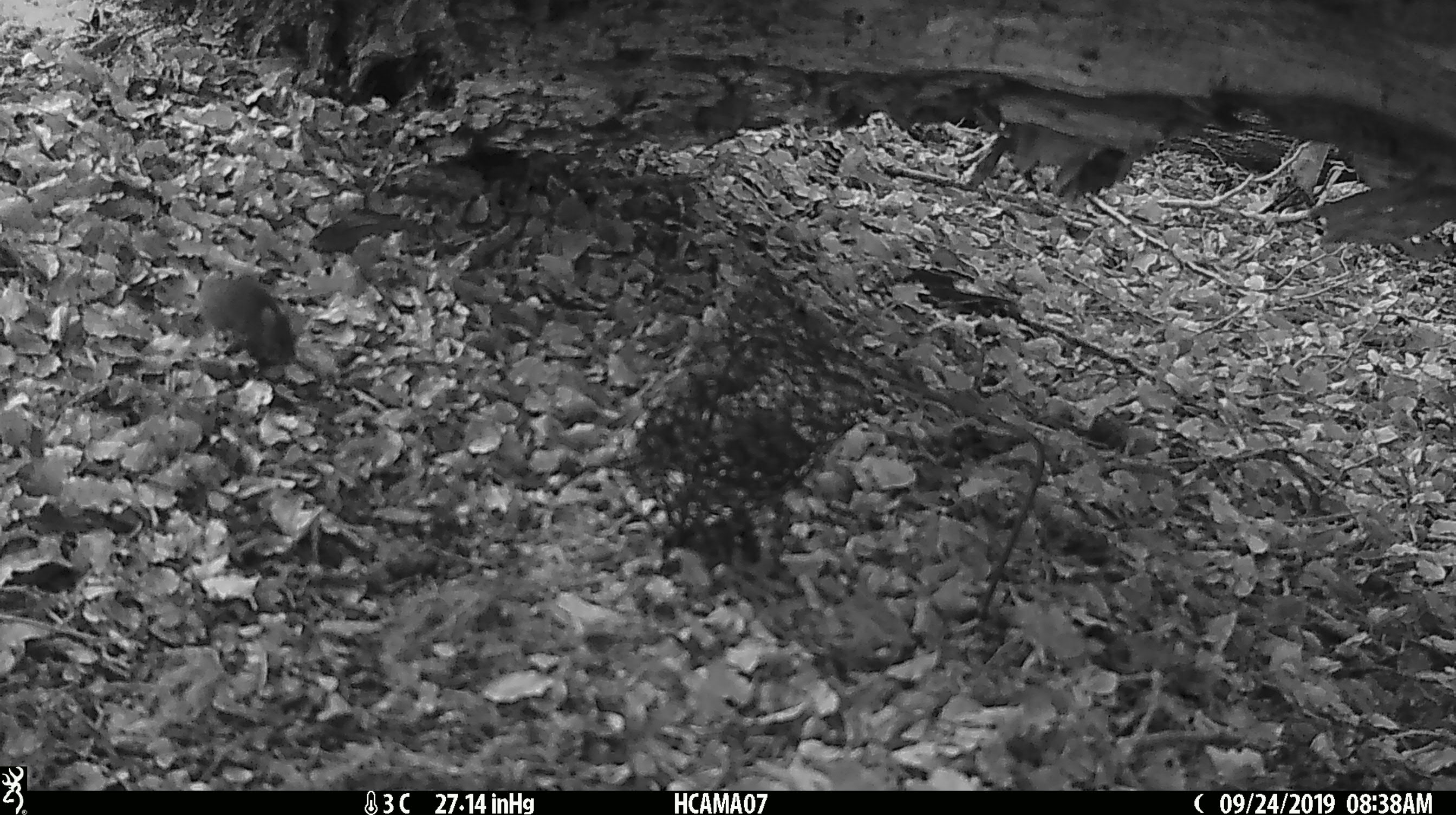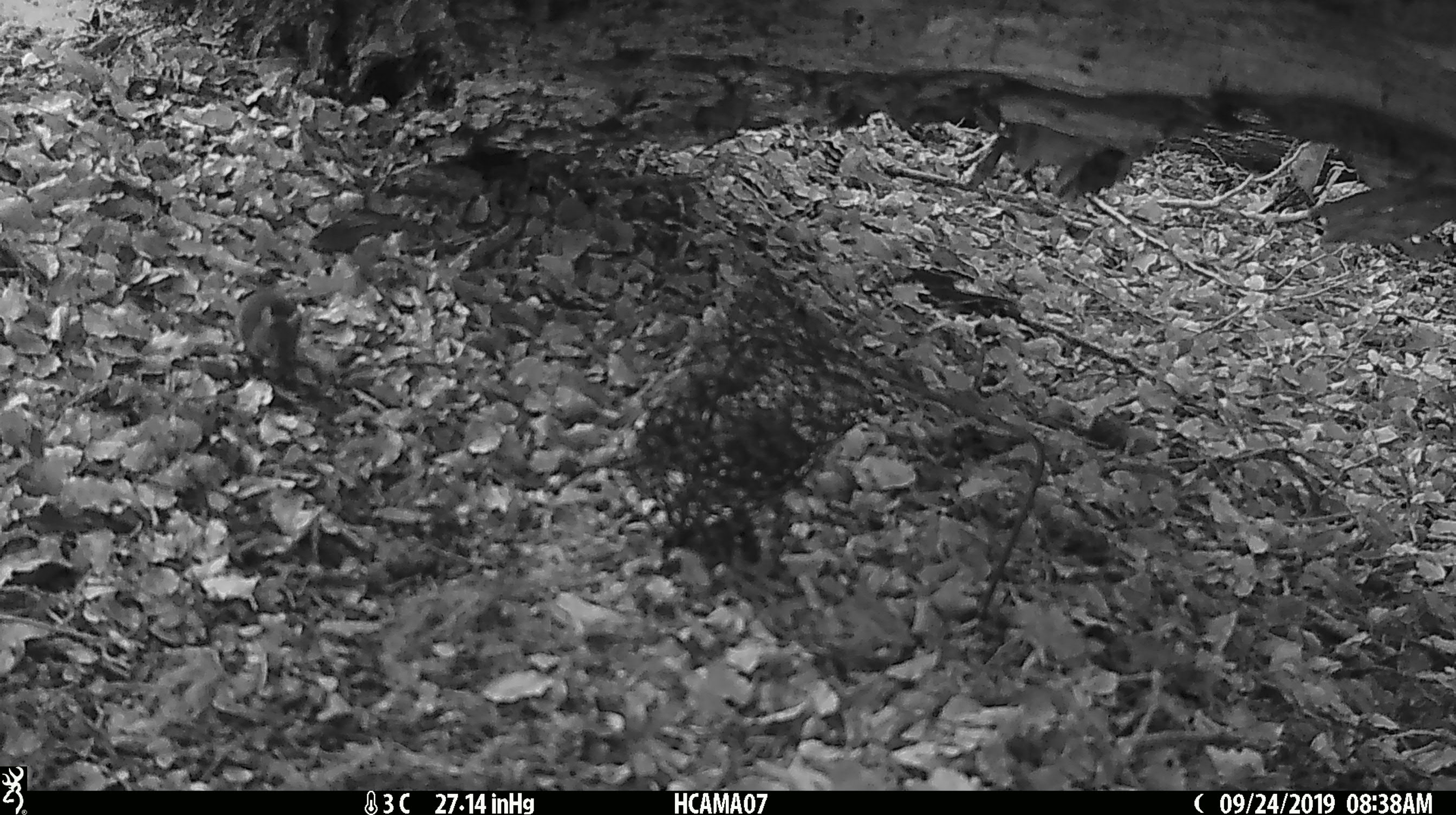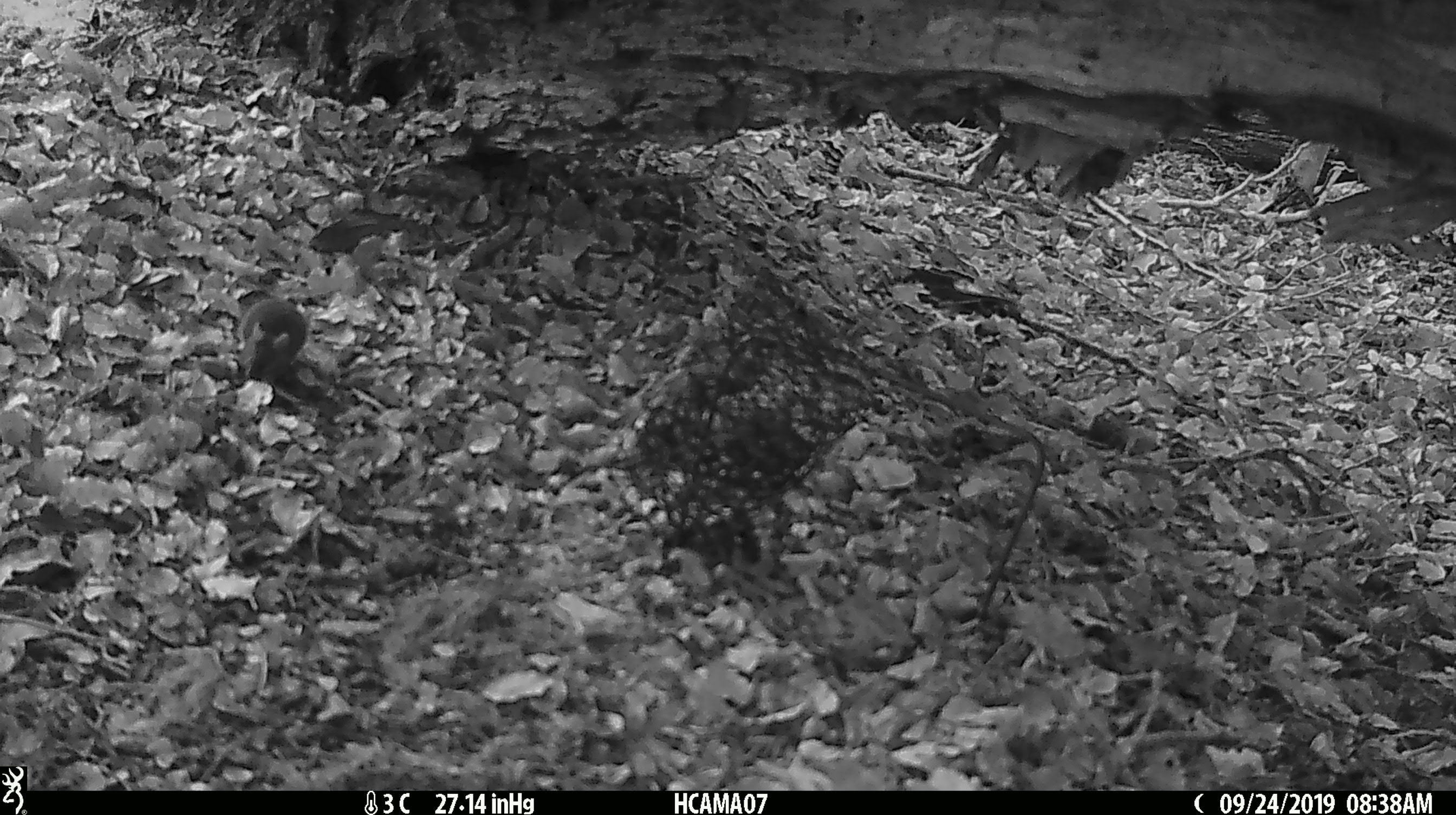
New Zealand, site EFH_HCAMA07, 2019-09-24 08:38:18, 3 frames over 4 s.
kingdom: Animalia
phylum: Chordata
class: Mammalia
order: Rodentia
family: Muridae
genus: Mus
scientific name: Mus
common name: mouse